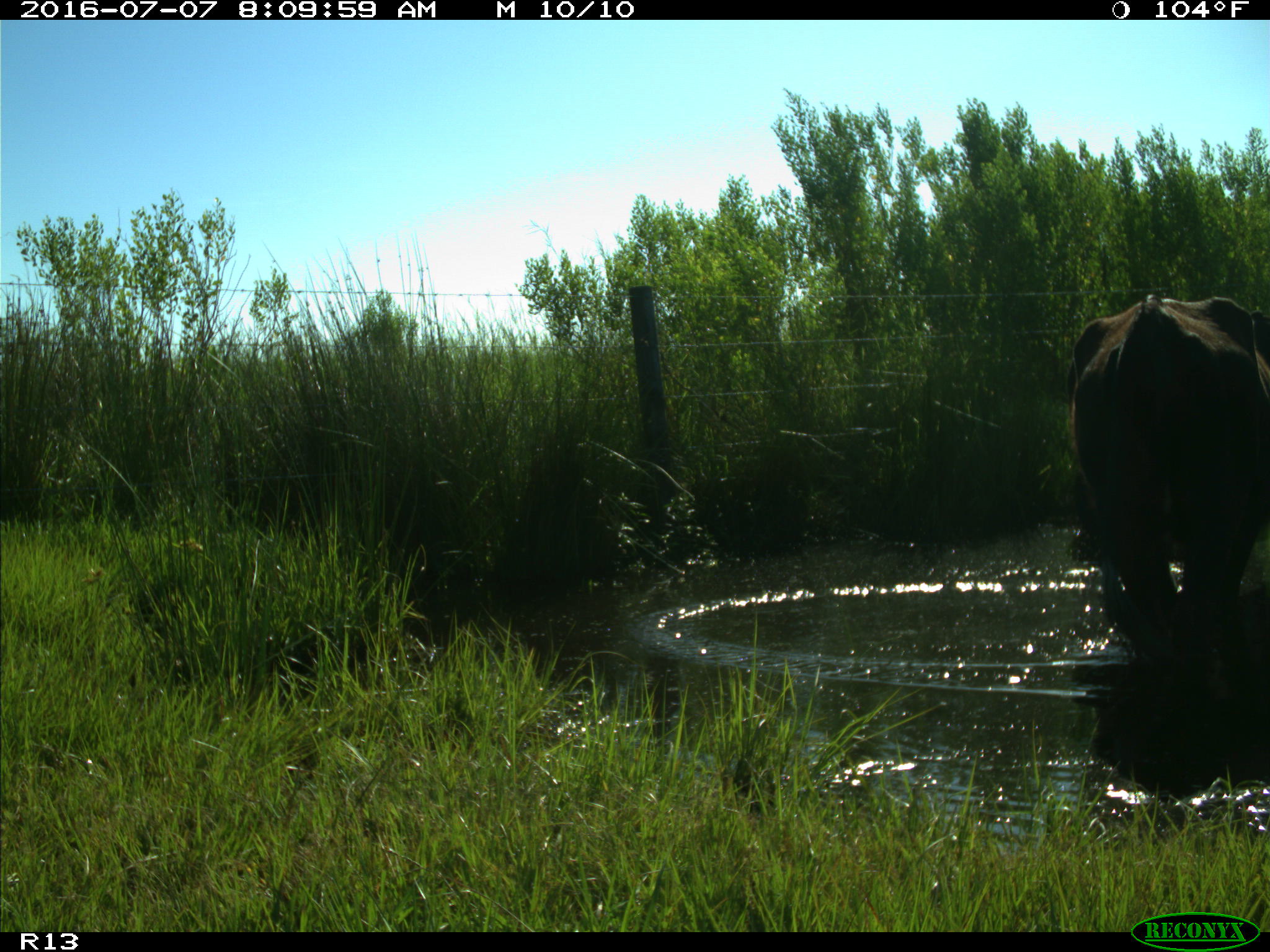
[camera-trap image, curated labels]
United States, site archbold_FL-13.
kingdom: Animalia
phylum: Chordata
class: Mammalia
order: Artiodactyla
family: Bovidae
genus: Bos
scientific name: Bos taurus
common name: domestic cow